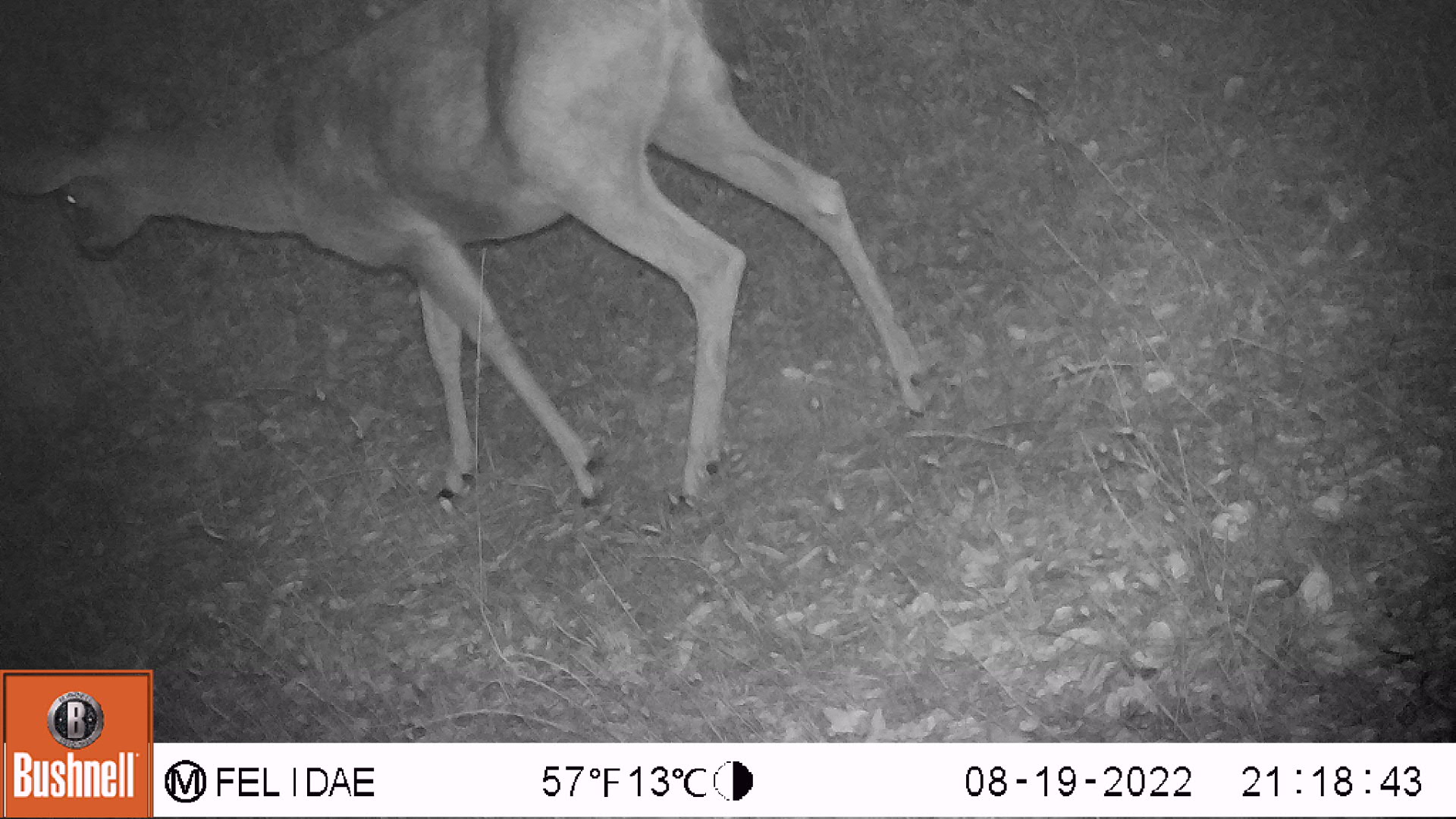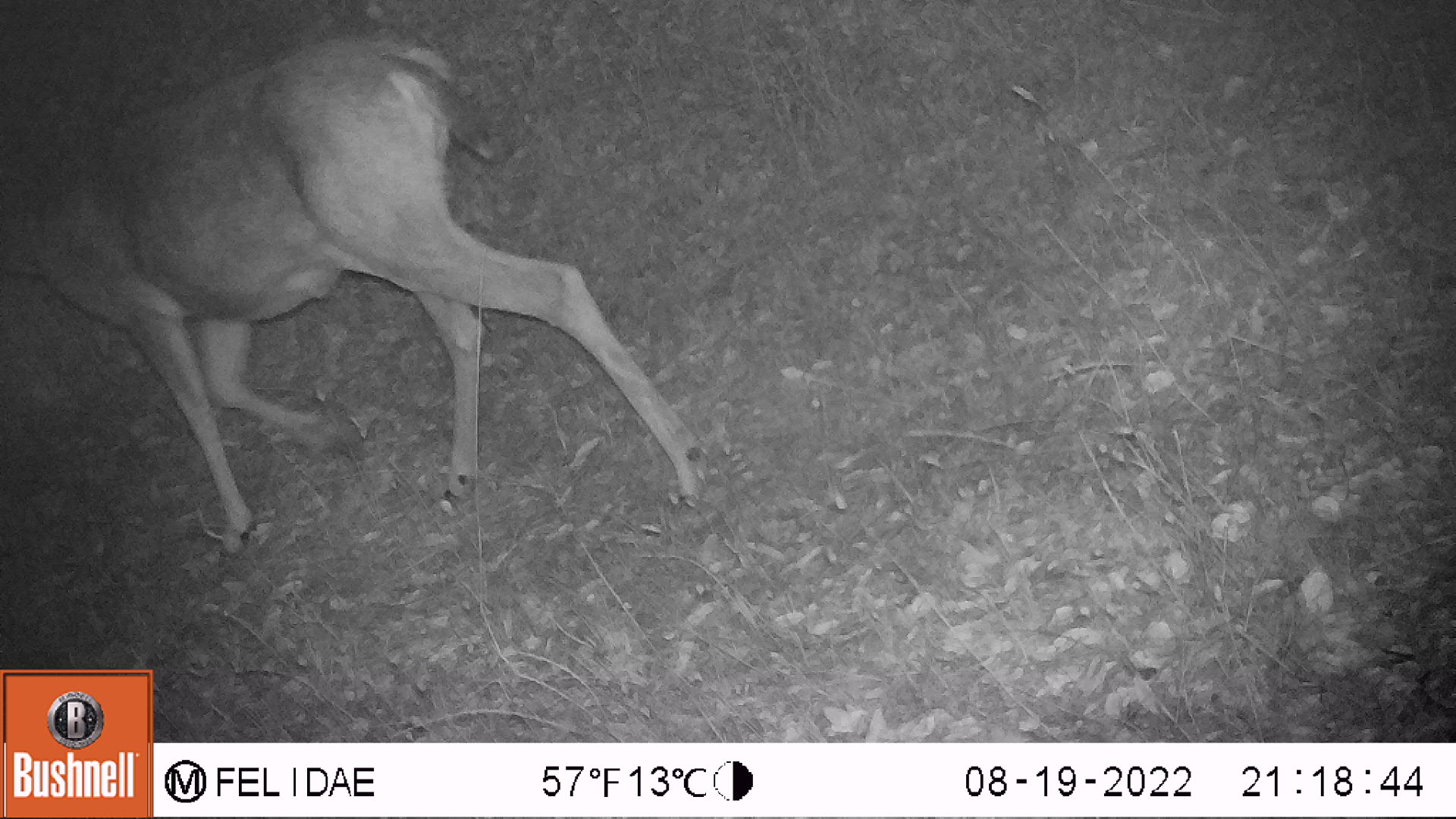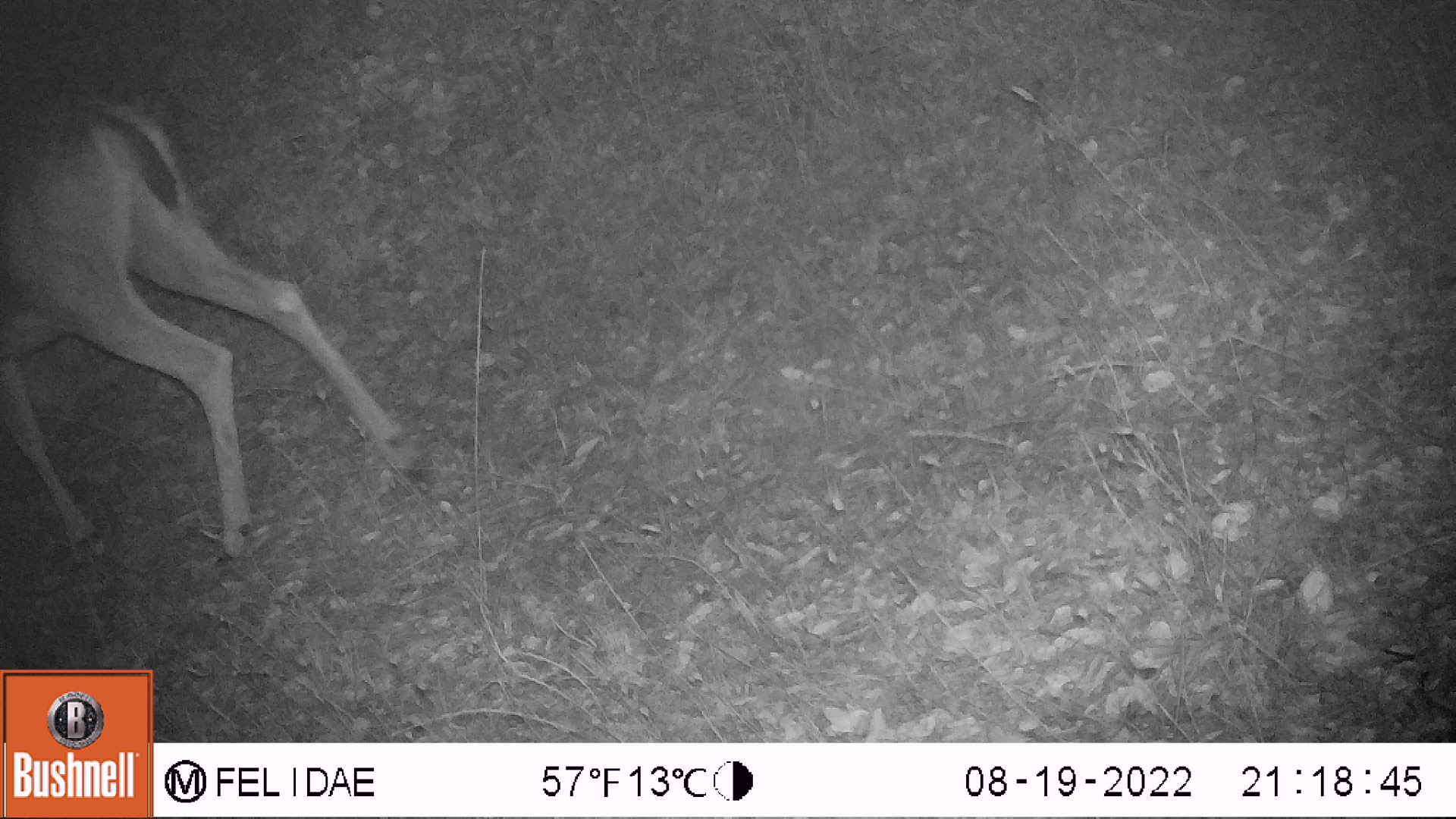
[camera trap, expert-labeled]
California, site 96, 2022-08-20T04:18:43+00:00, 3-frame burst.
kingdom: Animalia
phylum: Chordata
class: Mammalia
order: Artiodactyla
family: Cervidae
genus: Odocoileus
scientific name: Odocoileus hemionus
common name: mule deer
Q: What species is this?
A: Mule deer (Odocoileus hemionus).